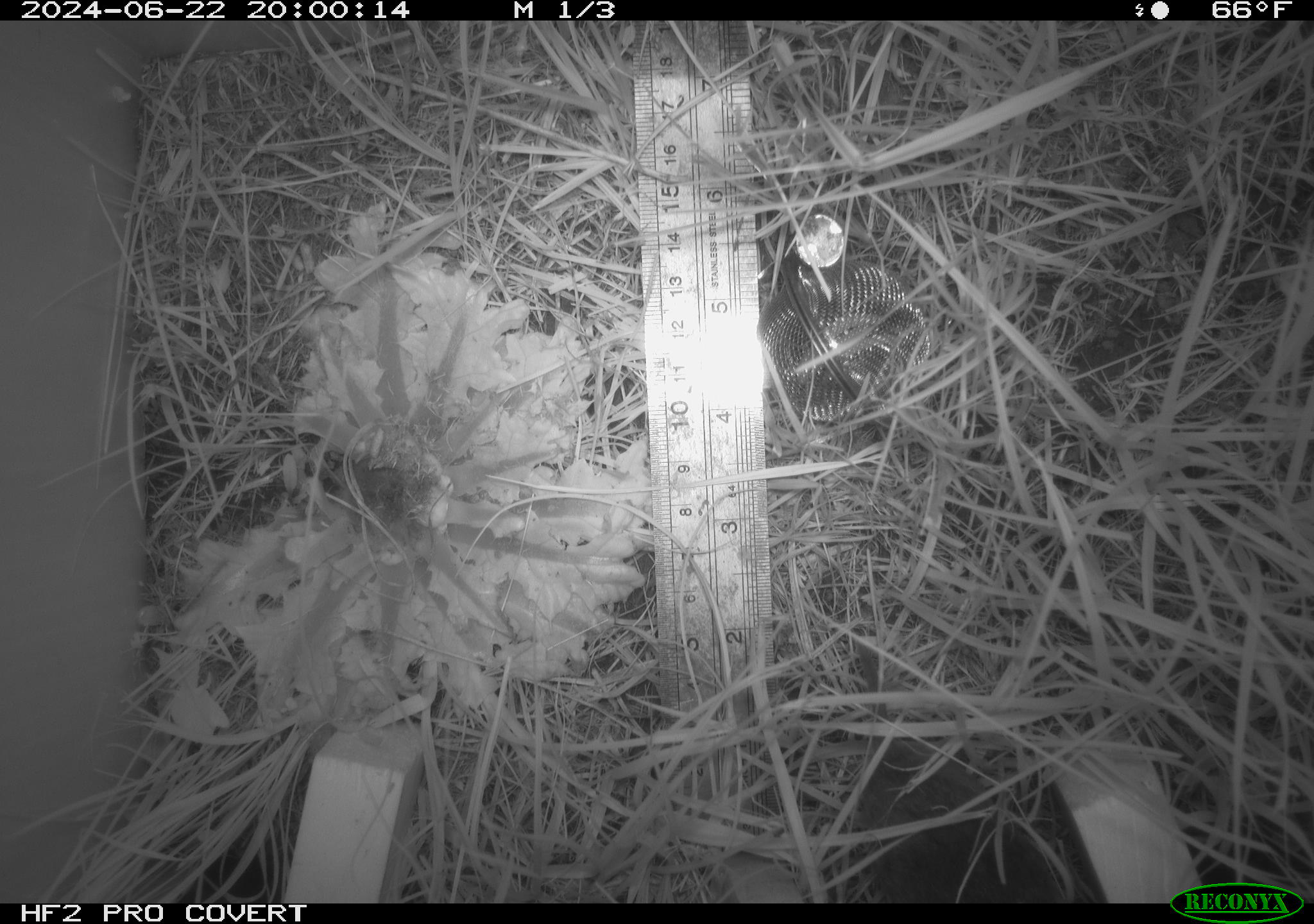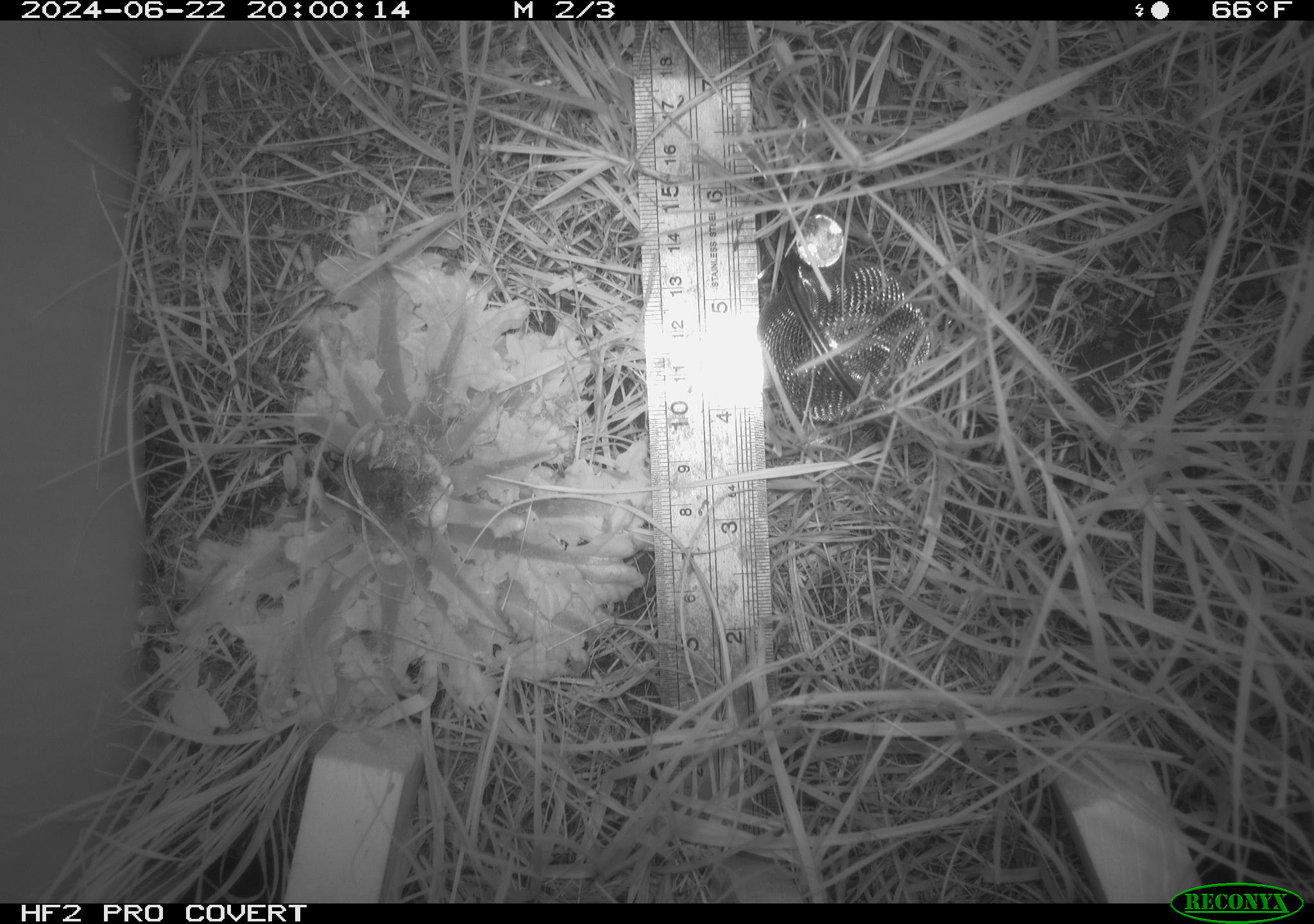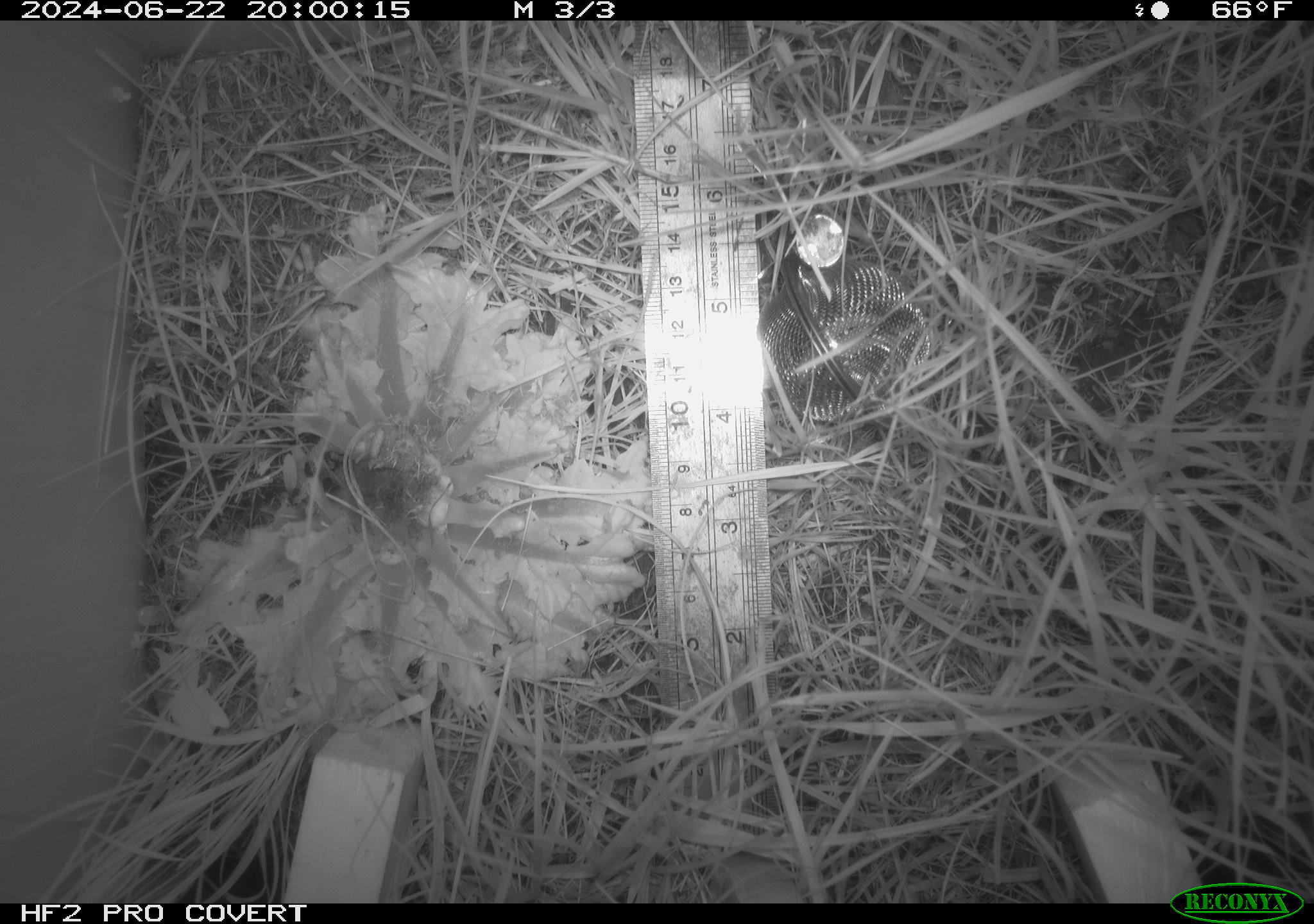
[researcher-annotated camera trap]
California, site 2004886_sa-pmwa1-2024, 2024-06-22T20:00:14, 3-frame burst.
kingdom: Animalia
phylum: Chordata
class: Mammalia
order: Rodentia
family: Cricetidae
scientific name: Arvicolinae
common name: voles, lemmings, and muskrats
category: arvicolinae subfamily